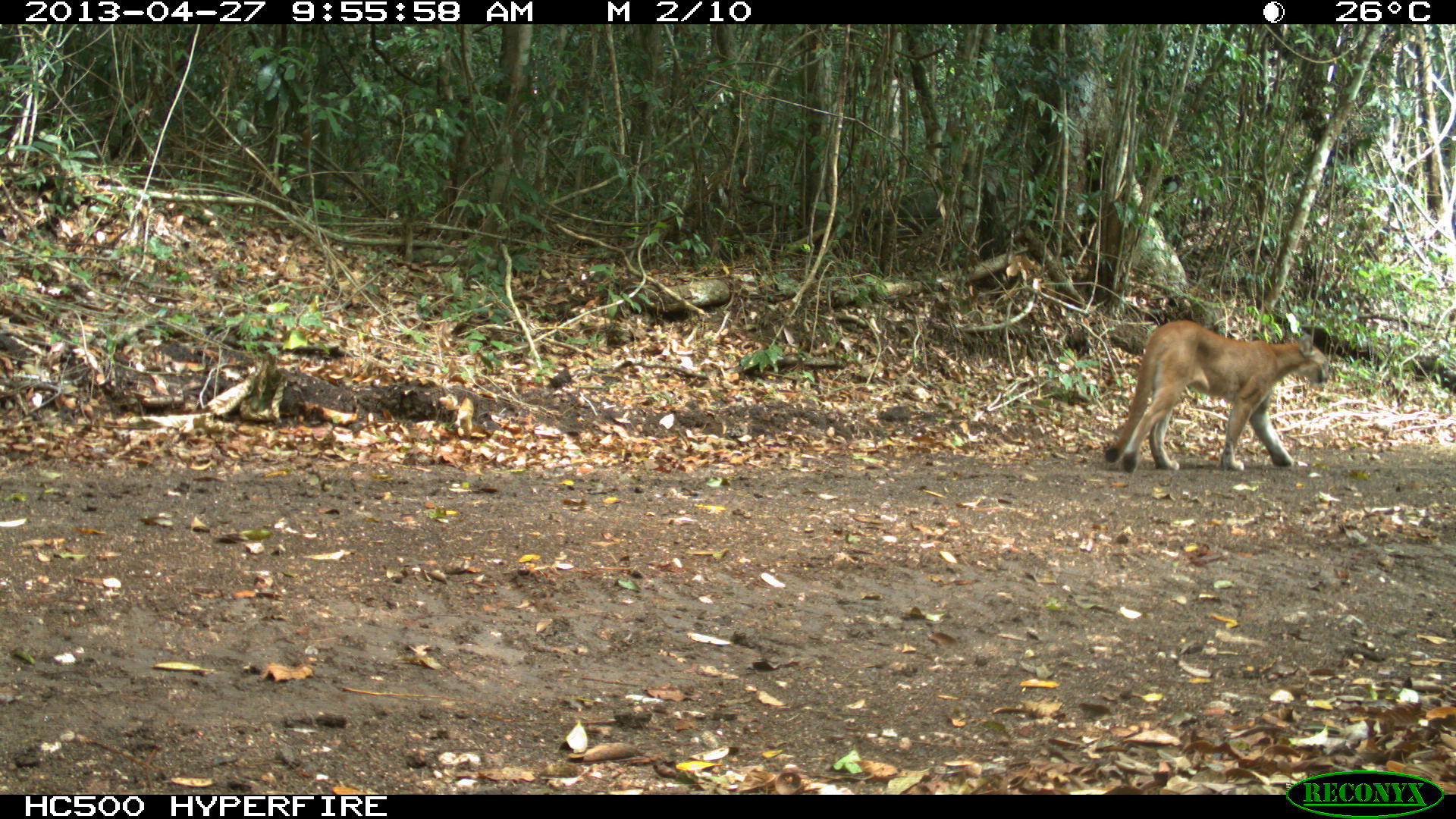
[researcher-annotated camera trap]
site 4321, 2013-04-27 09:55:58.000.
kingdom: Animalia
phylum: Chordata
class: Mammalia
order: Carnivora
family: Felidae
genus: Puma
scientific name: Puma concolor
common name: mountain lion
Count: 1.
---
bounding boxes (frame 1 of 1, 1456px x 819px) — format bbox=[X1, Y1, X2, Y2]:
puma concolor: bbox=[1102, 320, 1331, 473]